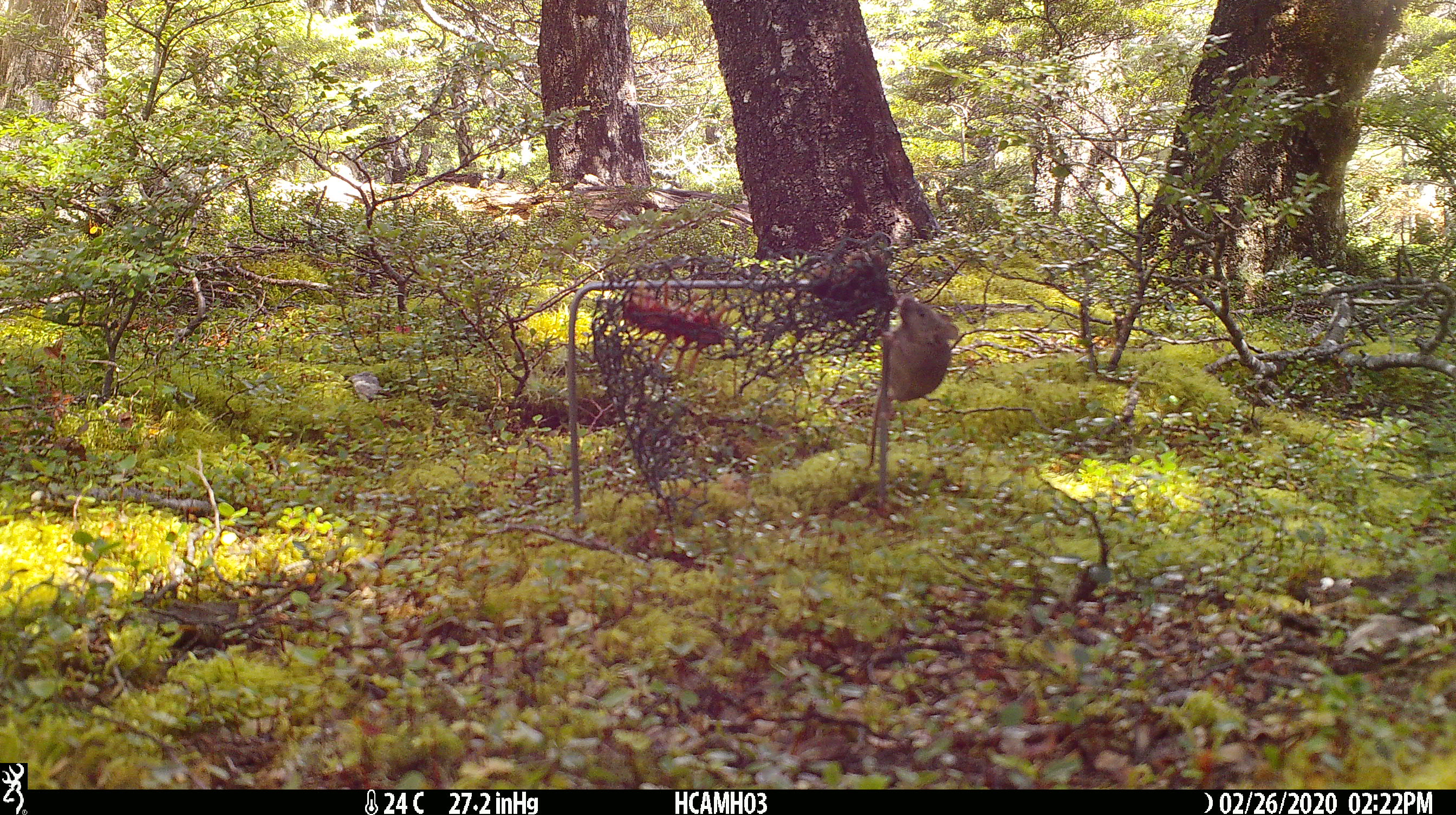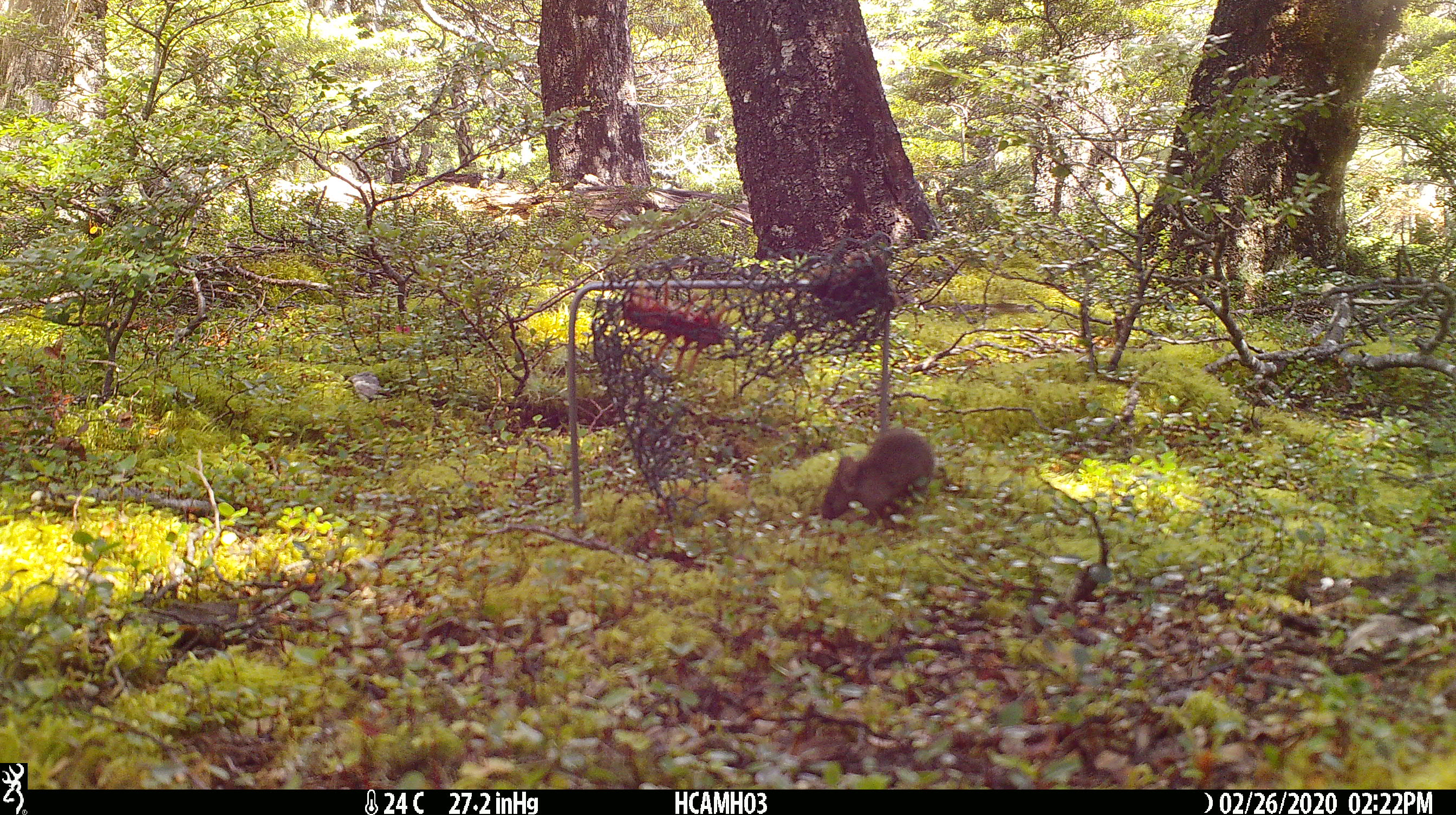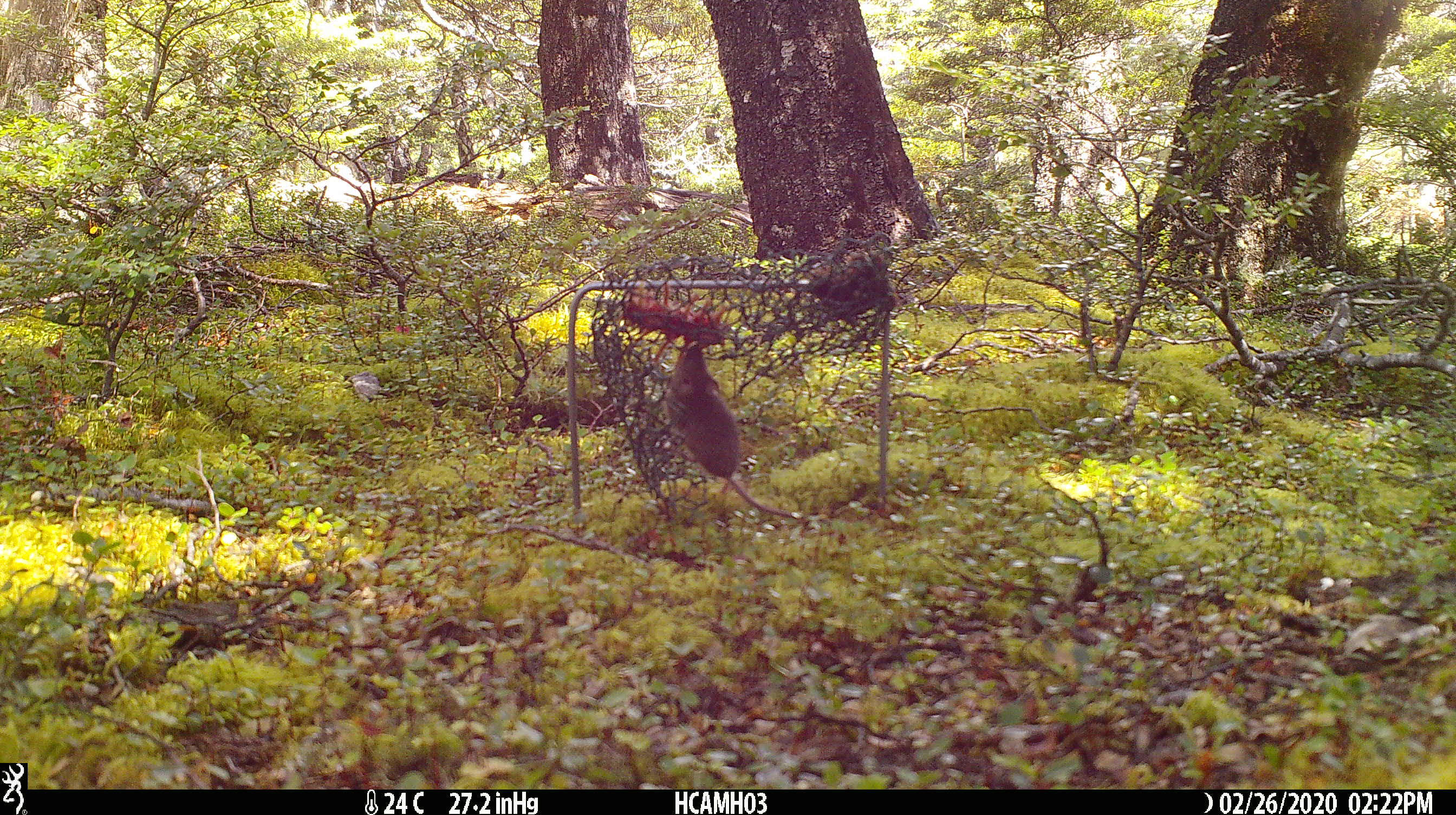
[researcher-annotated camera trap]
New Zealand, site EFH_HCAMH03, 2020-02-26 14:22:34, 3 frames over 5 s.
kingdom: Animalia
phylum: Chordata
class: Mammalia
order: Rodentia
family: Muridae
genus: Mus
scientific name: Mus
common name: mouse